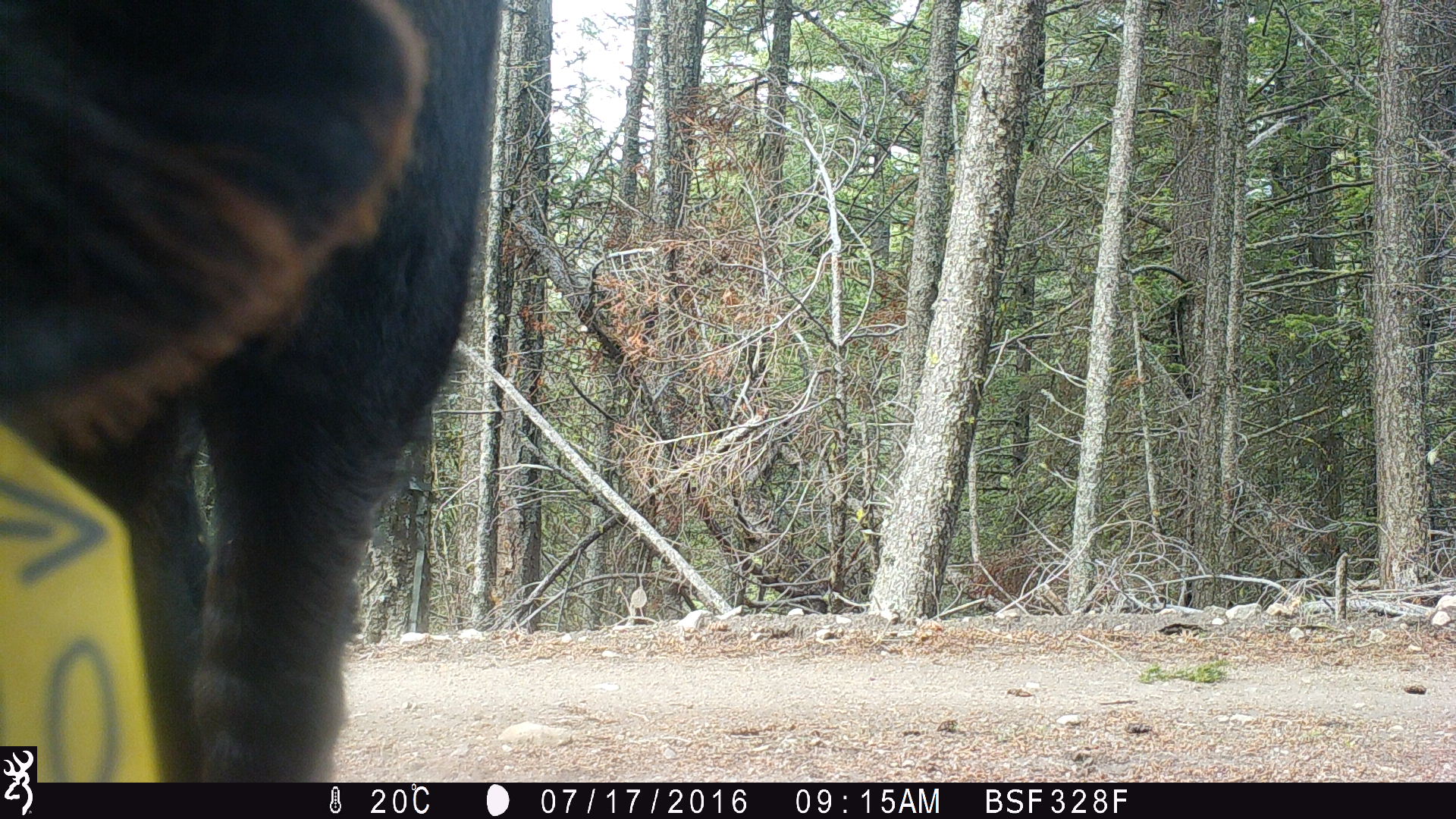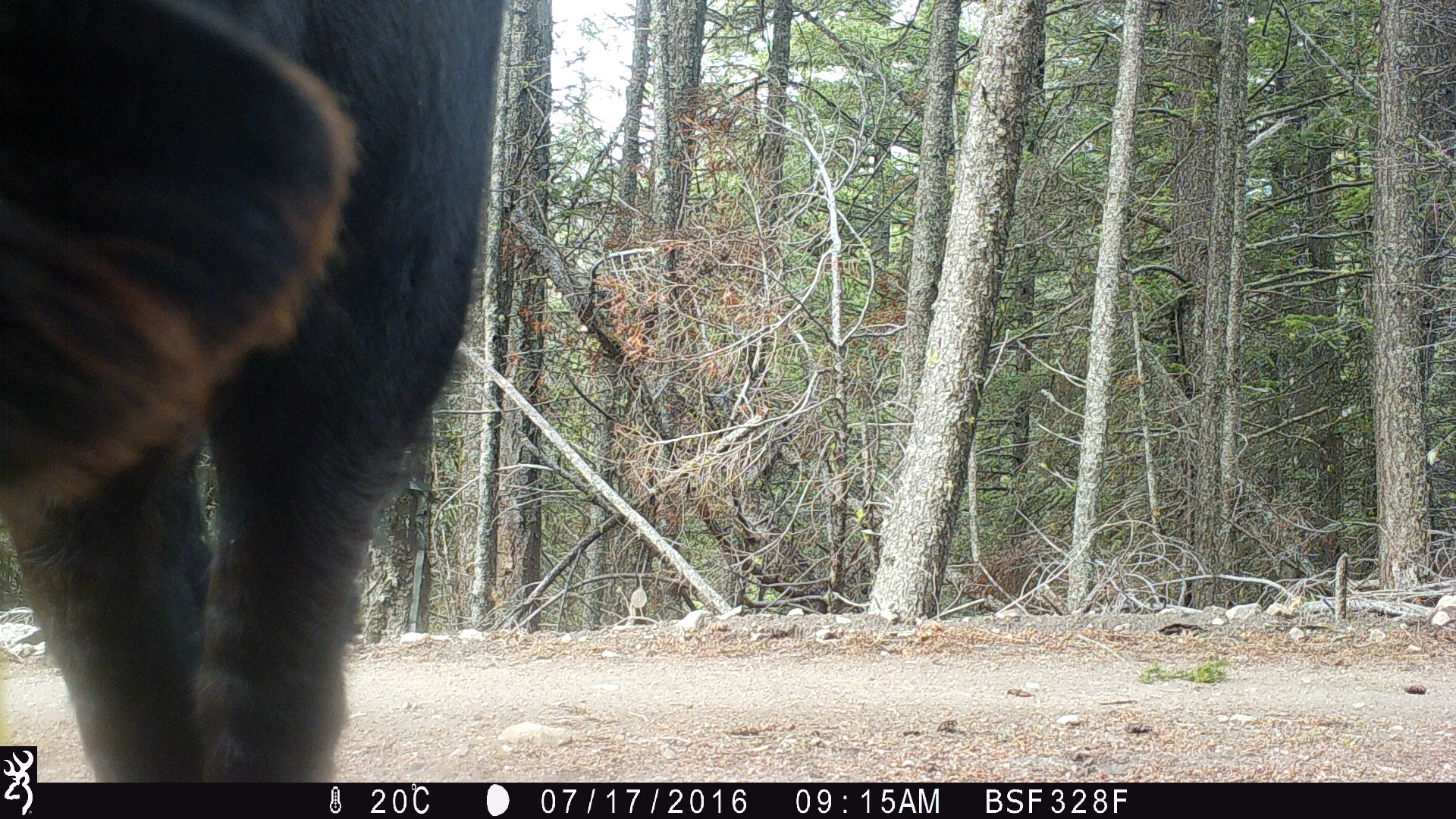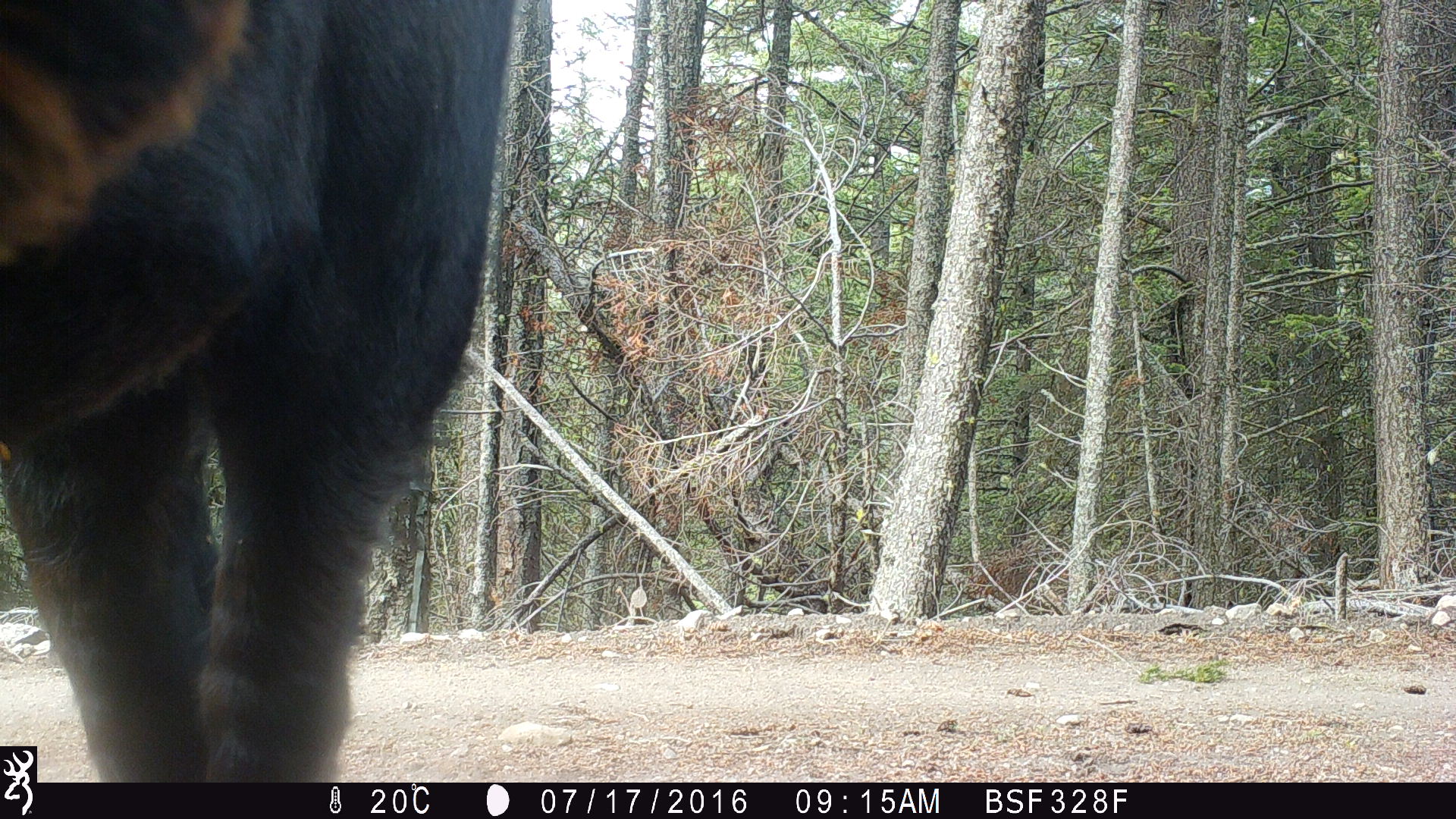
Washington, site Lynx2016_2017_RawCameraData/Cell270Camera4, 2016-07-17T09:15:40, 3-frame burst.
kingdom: Animalia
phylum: Chordata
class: Mammalia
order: Artiodactyla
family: Bovidae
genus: Bos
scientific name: Bos taurus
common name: domestic cattle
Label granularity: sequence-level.